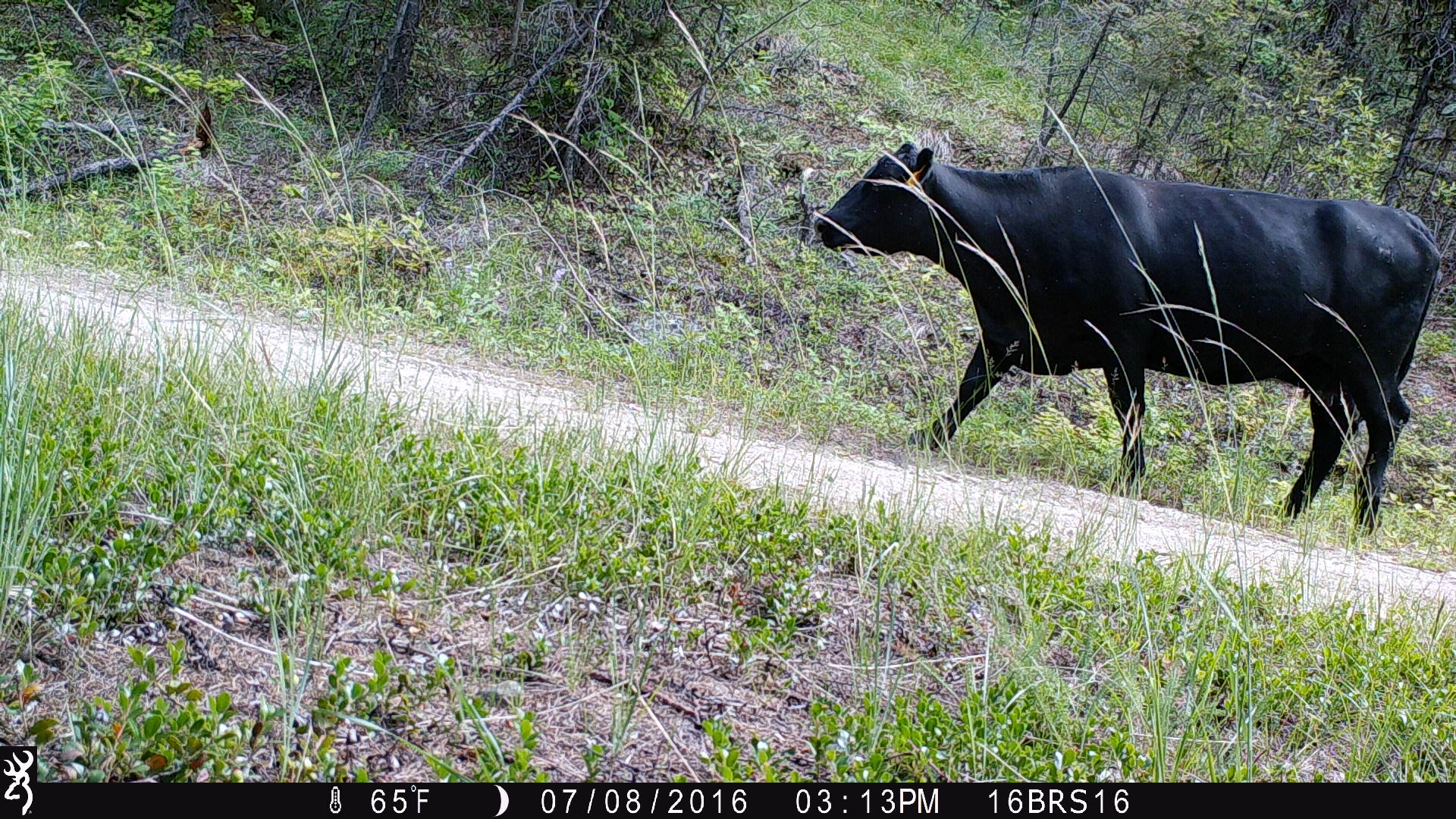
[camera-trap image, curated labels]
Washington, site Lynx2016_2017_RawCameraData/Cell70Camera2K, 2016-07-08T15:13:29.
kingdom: Animalia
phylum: Chordata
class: Mammalia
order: Artiodactyla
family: Bovidae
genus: Bos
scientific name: Bos taurus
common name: domestic cattle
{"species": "domestic cattle (Bos taurus)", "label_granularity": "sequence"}